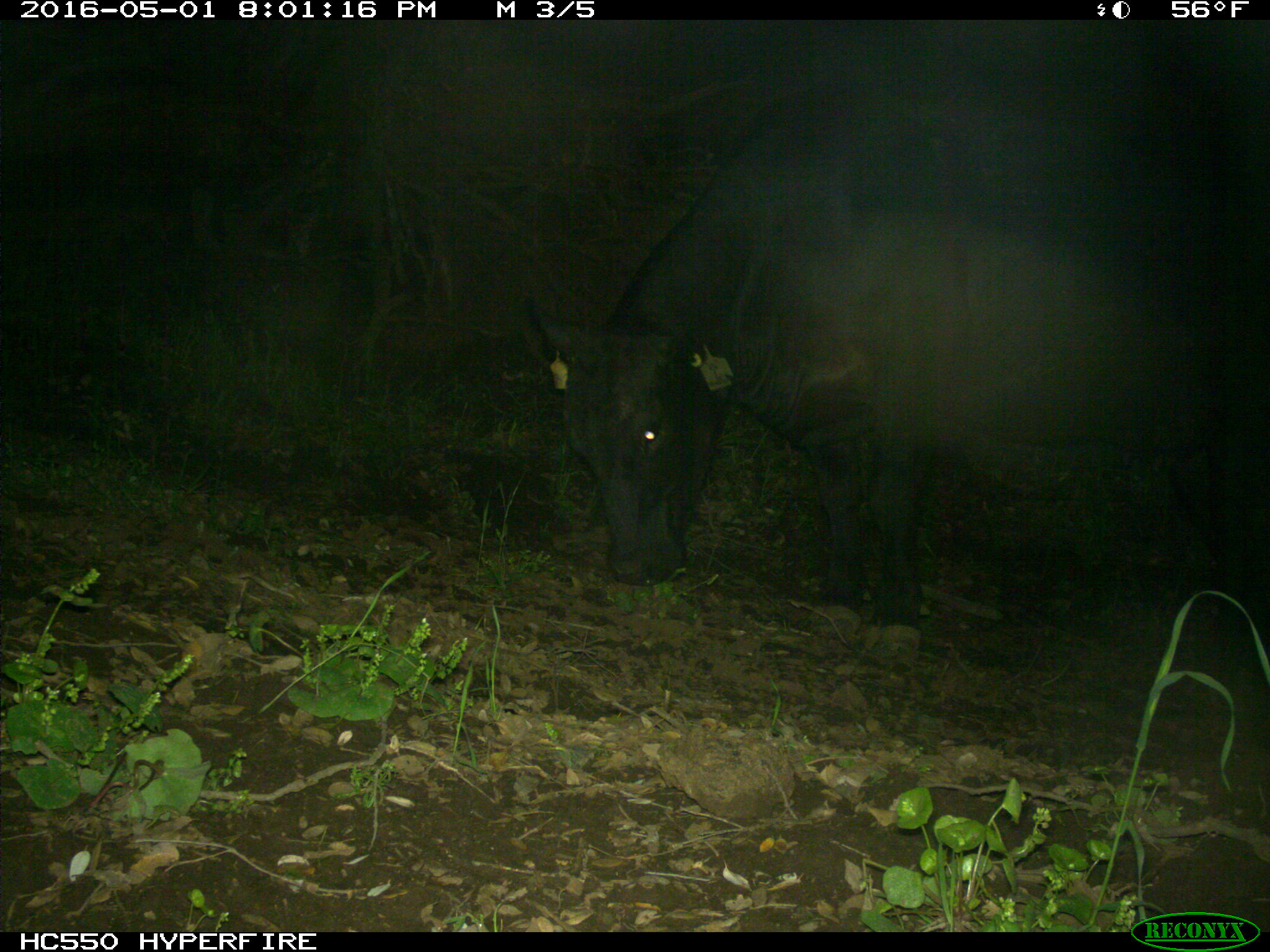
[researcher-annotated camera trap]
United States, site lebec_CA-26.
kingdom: Animalia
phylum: Chordata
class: Mammalia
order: Artiodactyla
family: Bovidae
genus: Bos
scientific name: Bos taurus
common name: domestic cow